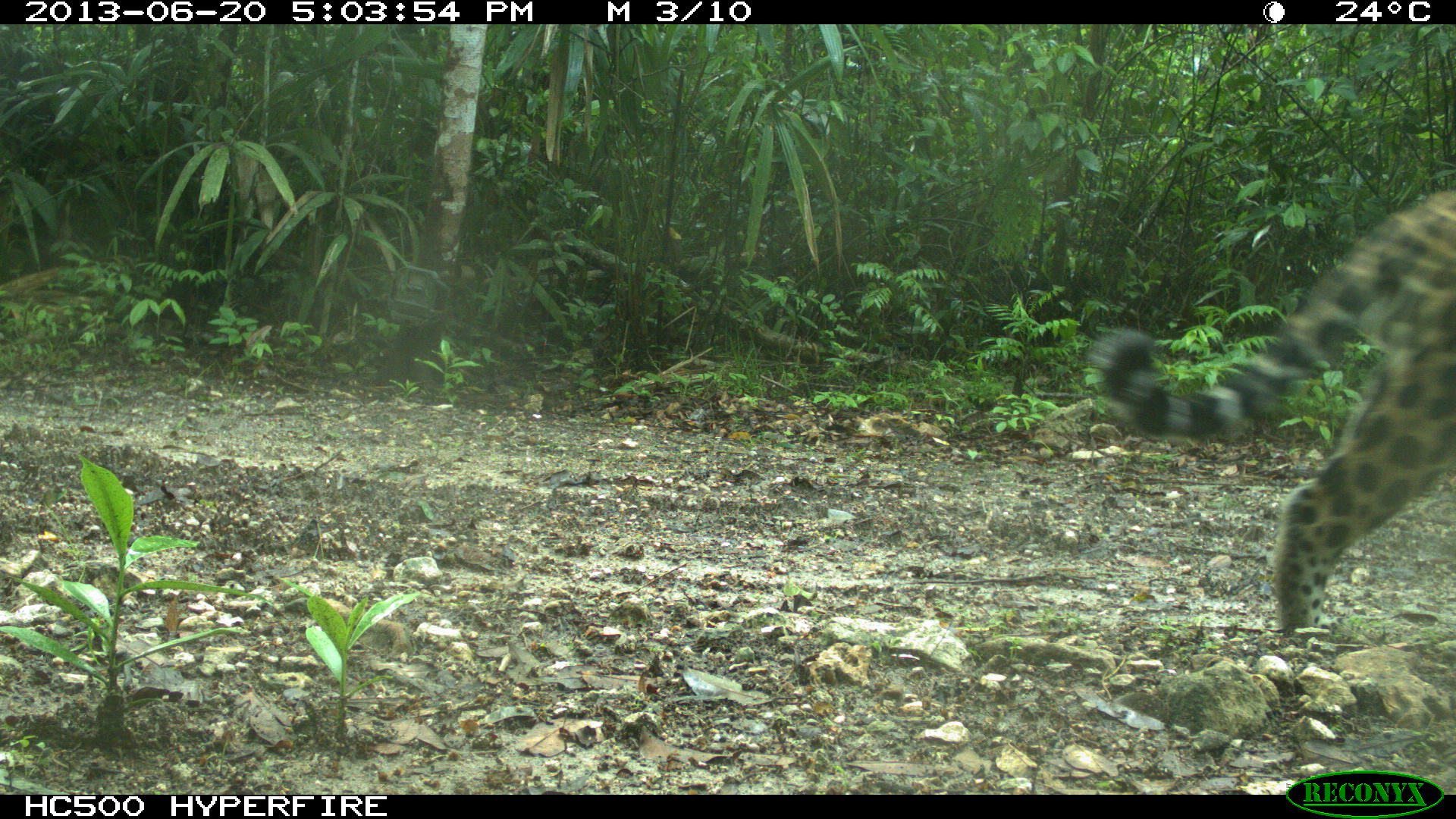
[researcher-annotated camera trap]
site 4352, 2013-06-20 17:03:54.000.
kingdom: Animalia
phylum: Chordata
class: Mammalia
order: Carnivora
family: Felidae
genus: Panthera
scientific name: Panthera onca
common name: jaguar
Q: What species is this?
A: Panthera onca (jaguar).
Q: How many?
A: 1.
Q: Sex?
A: Male.